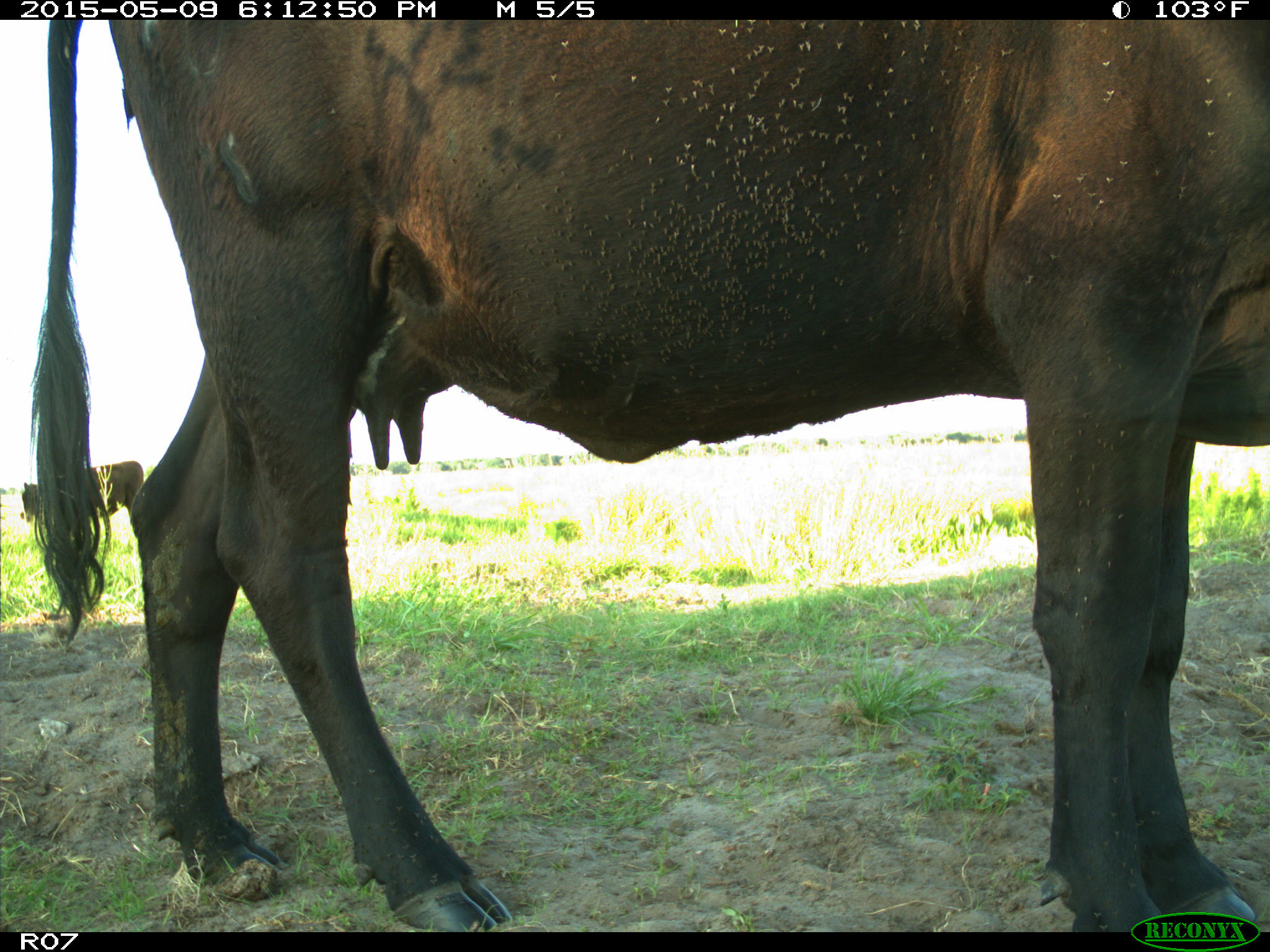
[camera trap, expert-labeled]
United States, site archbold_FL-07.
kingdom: Animalia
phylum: Chordata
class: Mammalia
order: Artiodactyla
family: Bovidae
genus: Bos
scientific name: Bos taurus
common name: domestic cow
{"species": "Bos taurus (domestic cow)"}